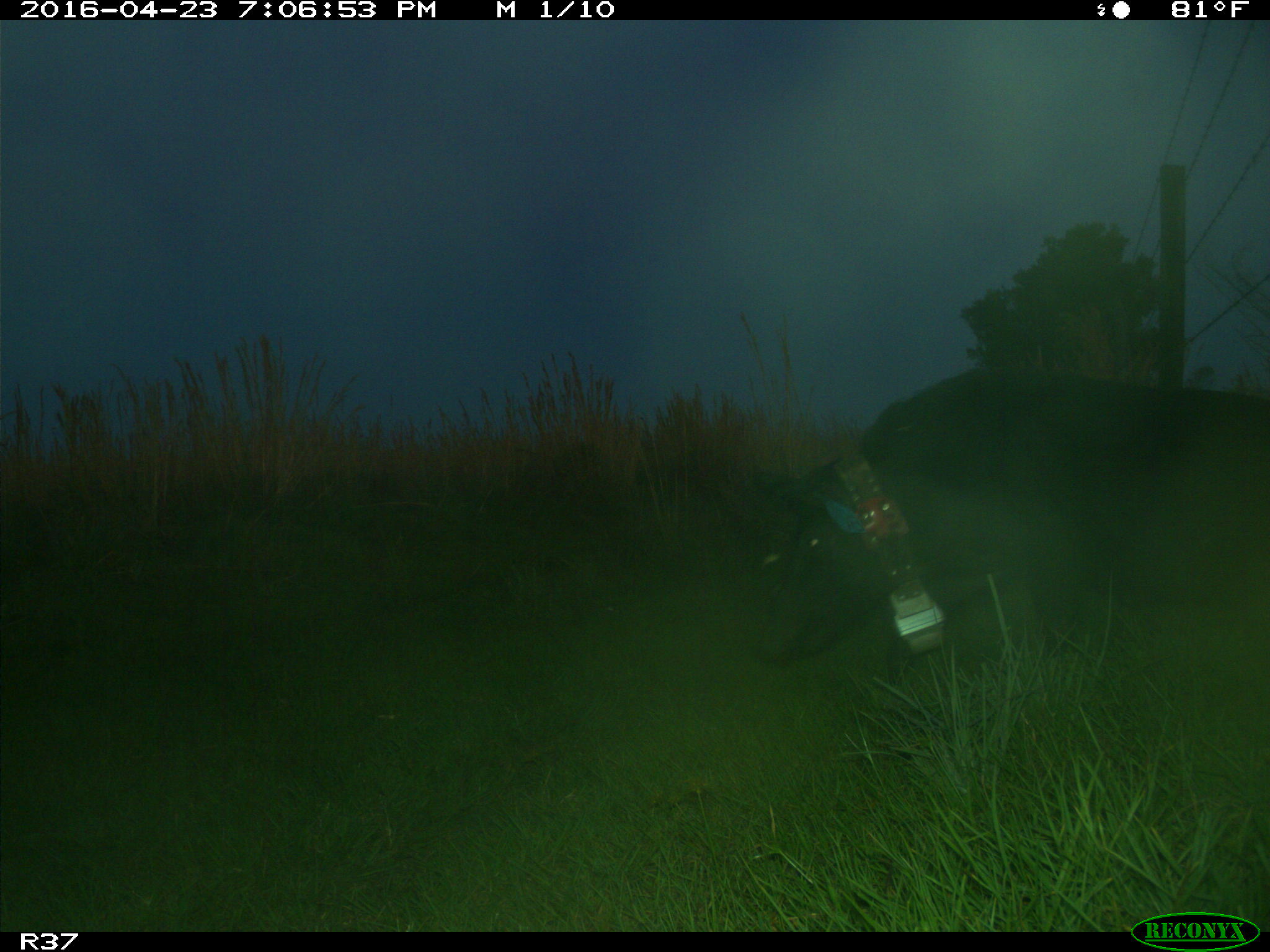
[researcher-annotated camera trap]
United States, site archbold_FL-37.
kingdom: Animalia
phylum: Chordata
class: Mammalia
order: Artiodactyla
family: Suidae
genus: Sus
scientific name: Sus scrofa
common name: wild boar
Sus scrofa (wild boar).